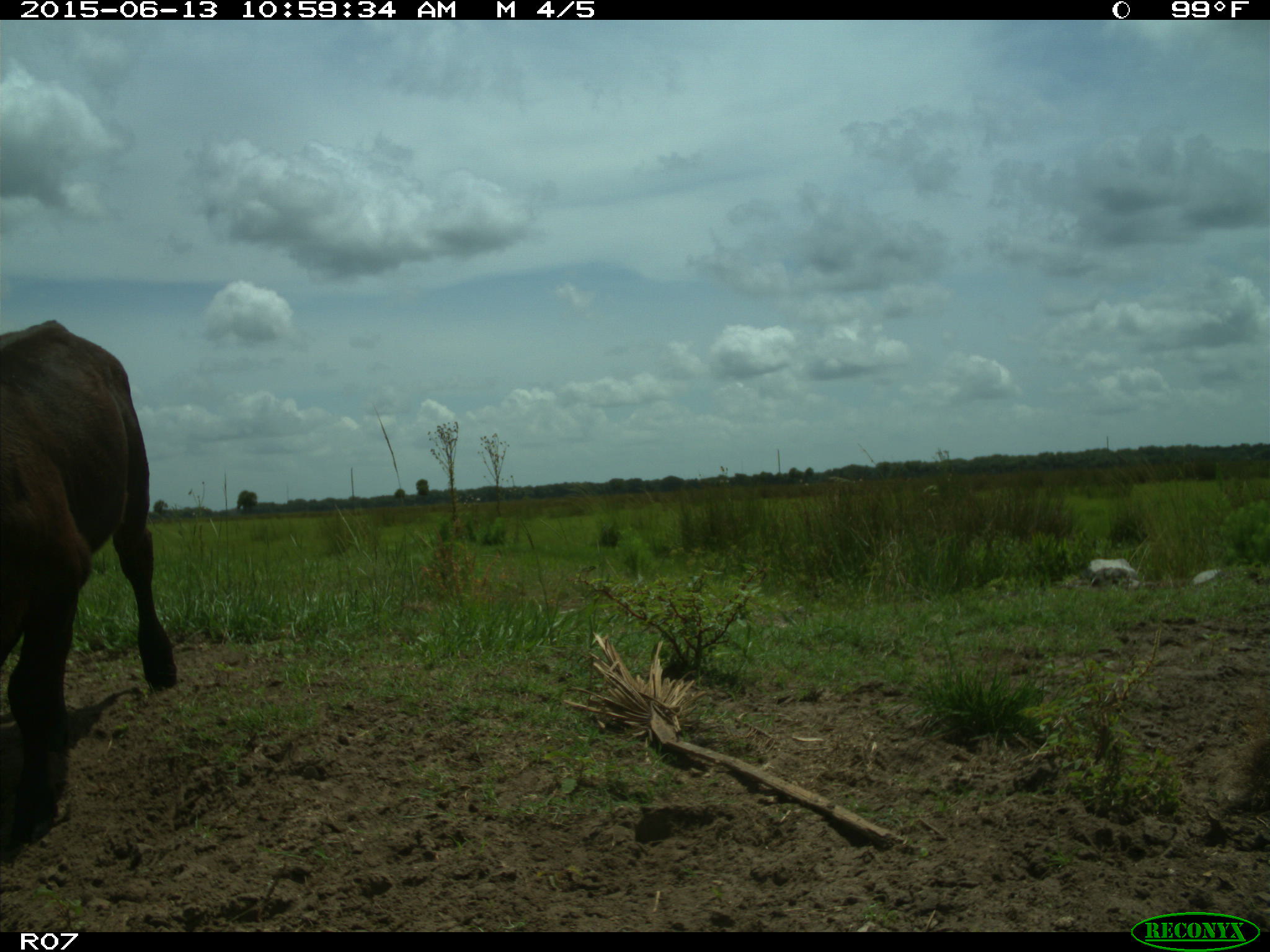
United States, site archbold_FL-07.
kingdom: Animalia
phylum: Chordata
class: Mammalia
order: Artiodactyla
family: Bovidae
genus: Bos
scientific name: Bos taurus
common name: domestic cow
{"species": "Bos taurus (domestic cow)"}